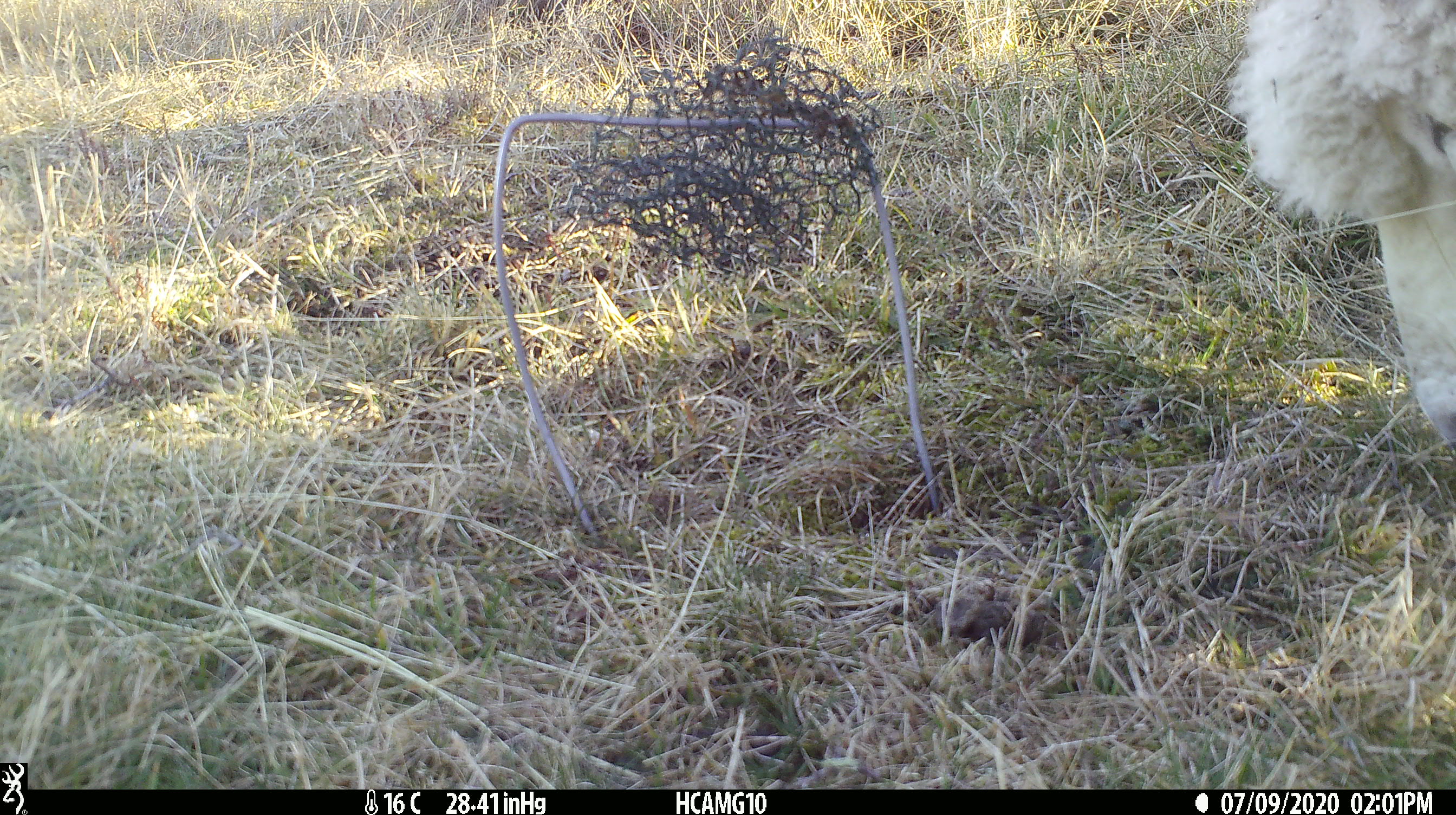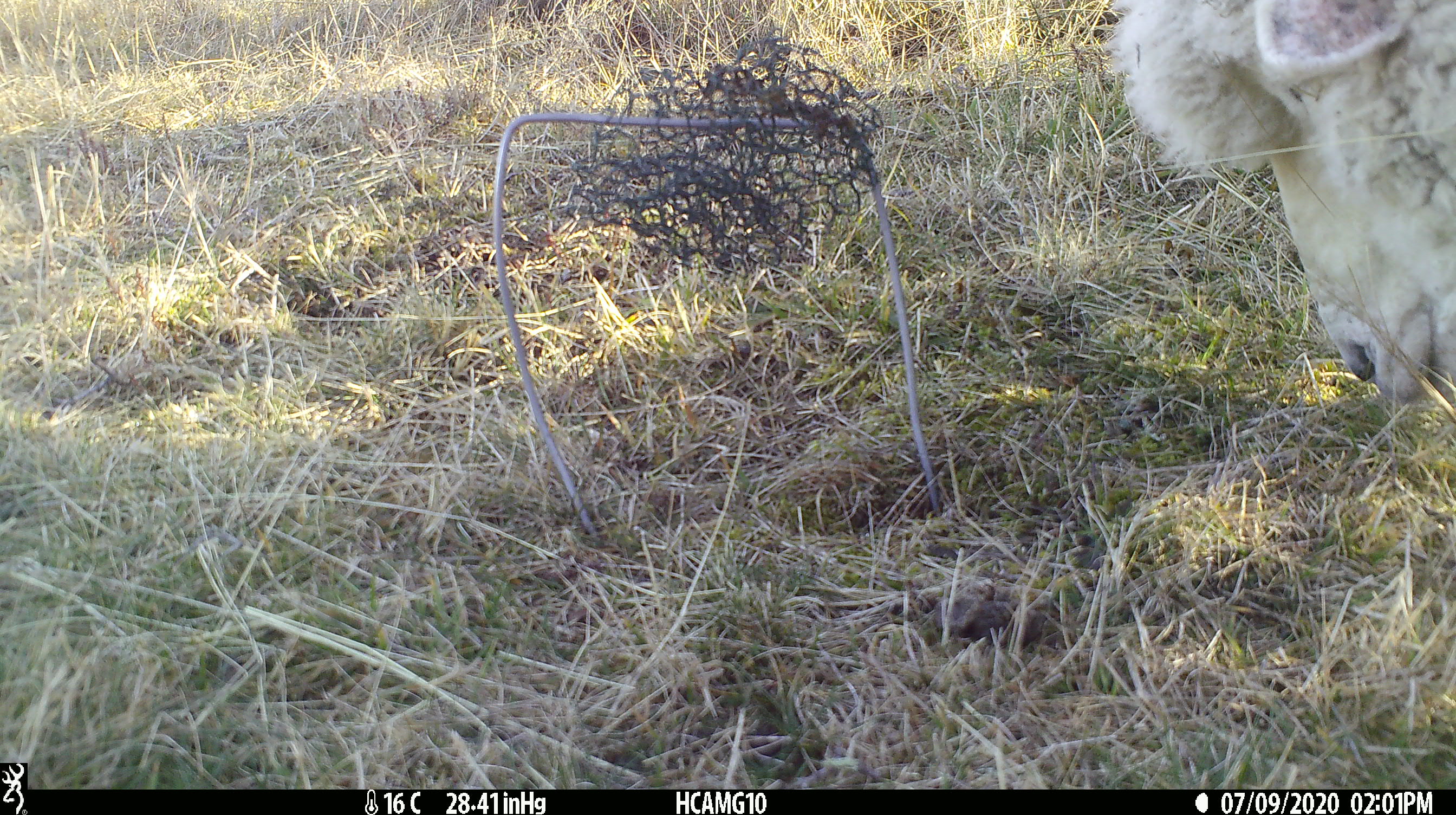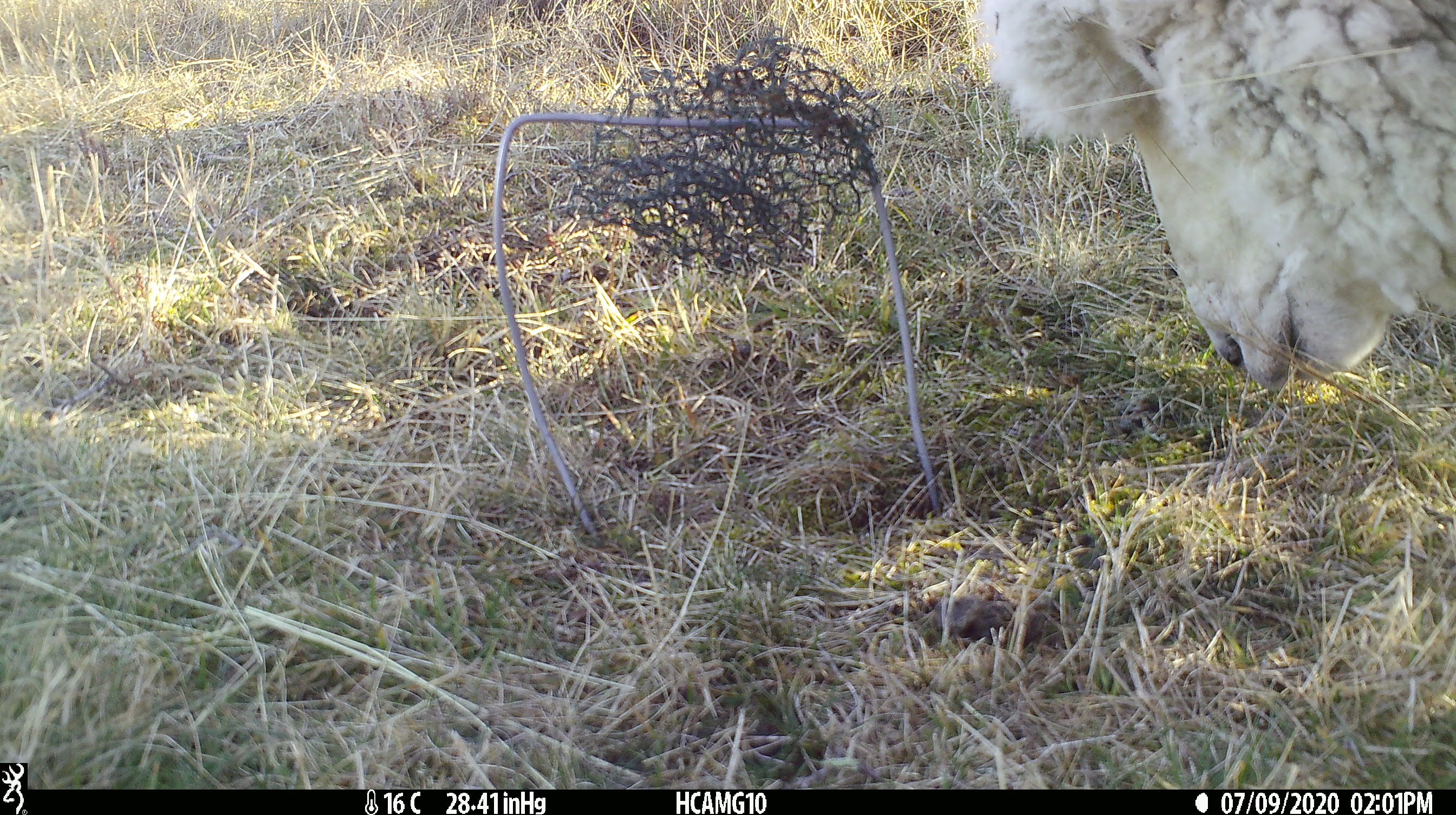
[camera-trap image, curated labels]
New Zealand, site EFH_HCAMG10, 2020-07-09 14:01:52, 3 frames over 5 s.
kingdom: Animalia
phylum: Chordata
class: Mammalia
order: Artiodactyla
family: Bovidae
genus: Ovis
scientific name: Ovis aries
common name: domestic sheep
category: sheep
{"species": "sheep (domestic sheep) (Ovis aries)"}